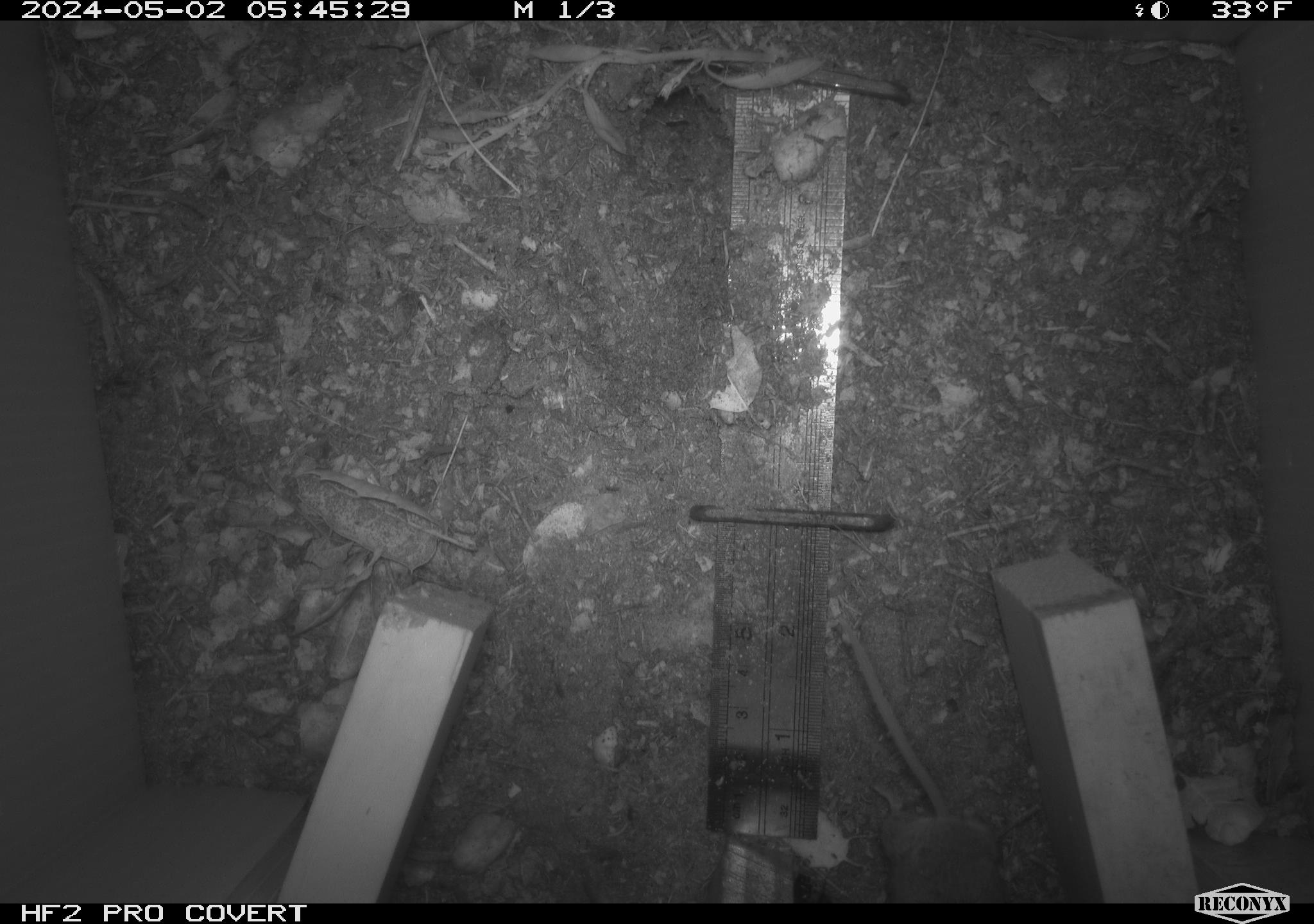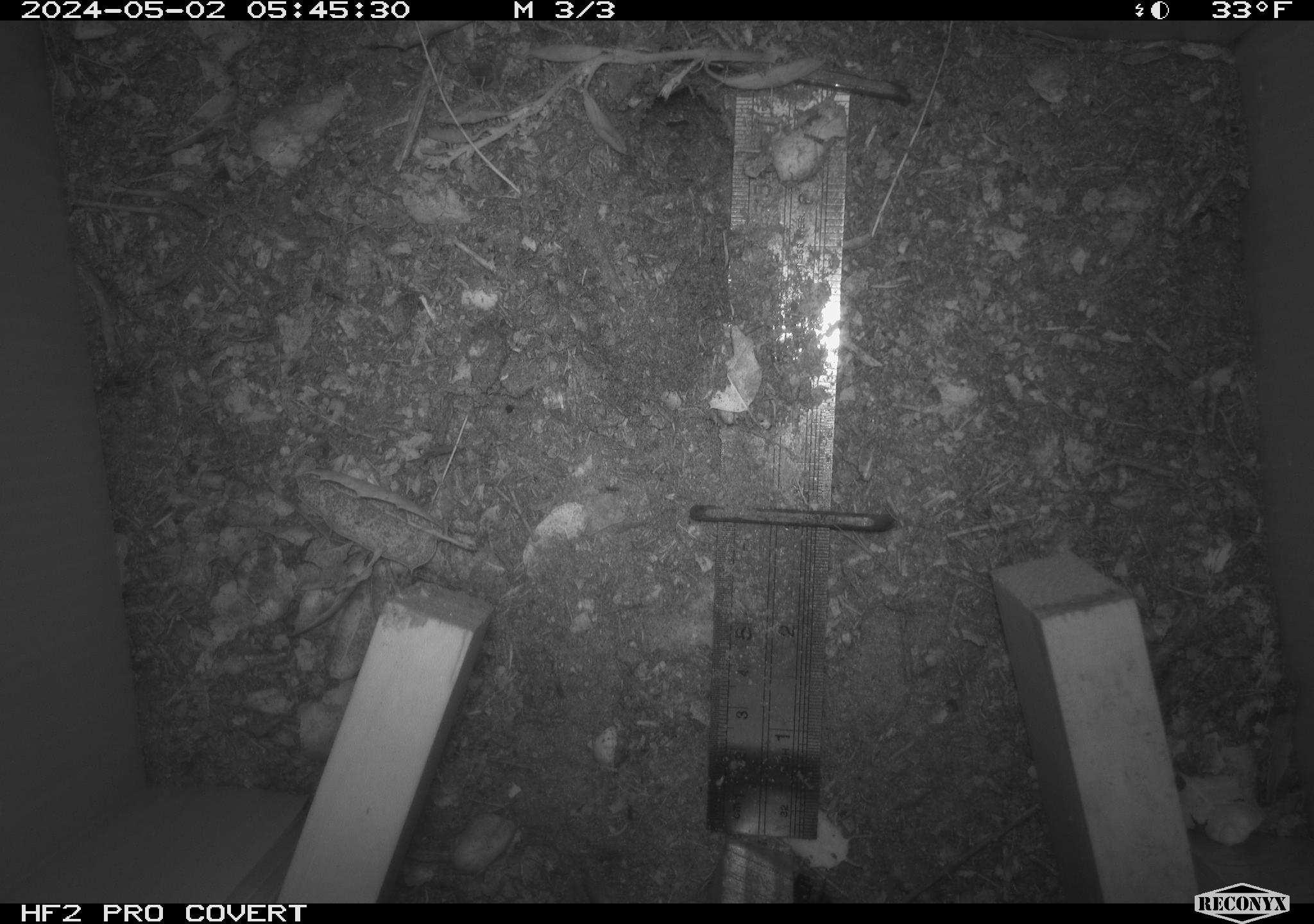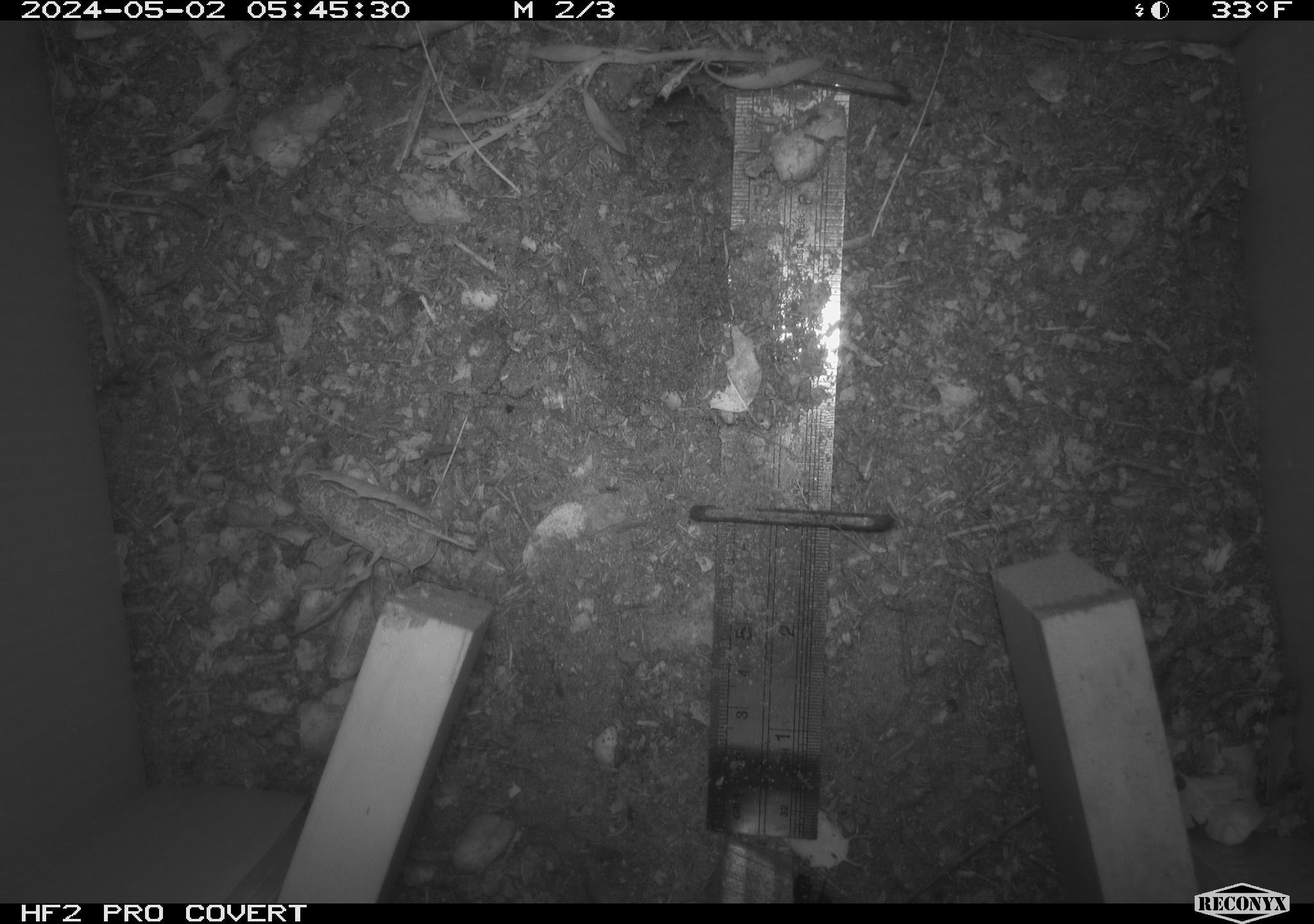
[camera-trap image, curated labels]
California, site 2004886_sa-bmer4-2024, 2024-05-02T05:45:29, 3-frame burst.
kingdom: Animalia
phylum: Chordata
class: Mammalia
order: Rodentia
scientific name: Rodentia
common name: mouse species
Mouse species (Rodentia).